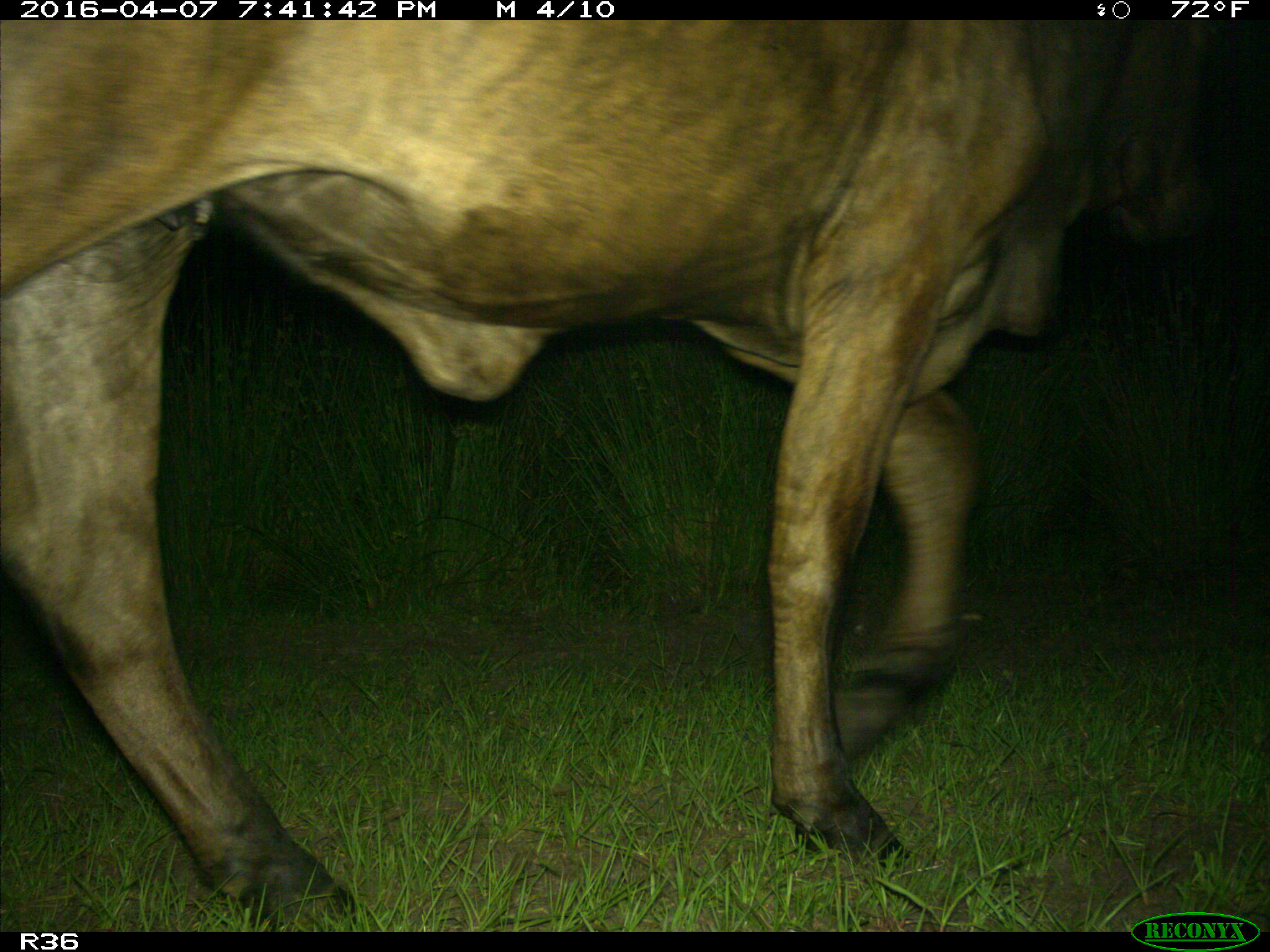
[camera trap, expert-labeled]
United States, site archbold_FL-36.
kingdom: Animalia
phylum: Chordata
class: Mammalia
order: Artiodactyla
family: Bovidae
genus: Bos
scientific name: Bos taurus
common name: domestic cow